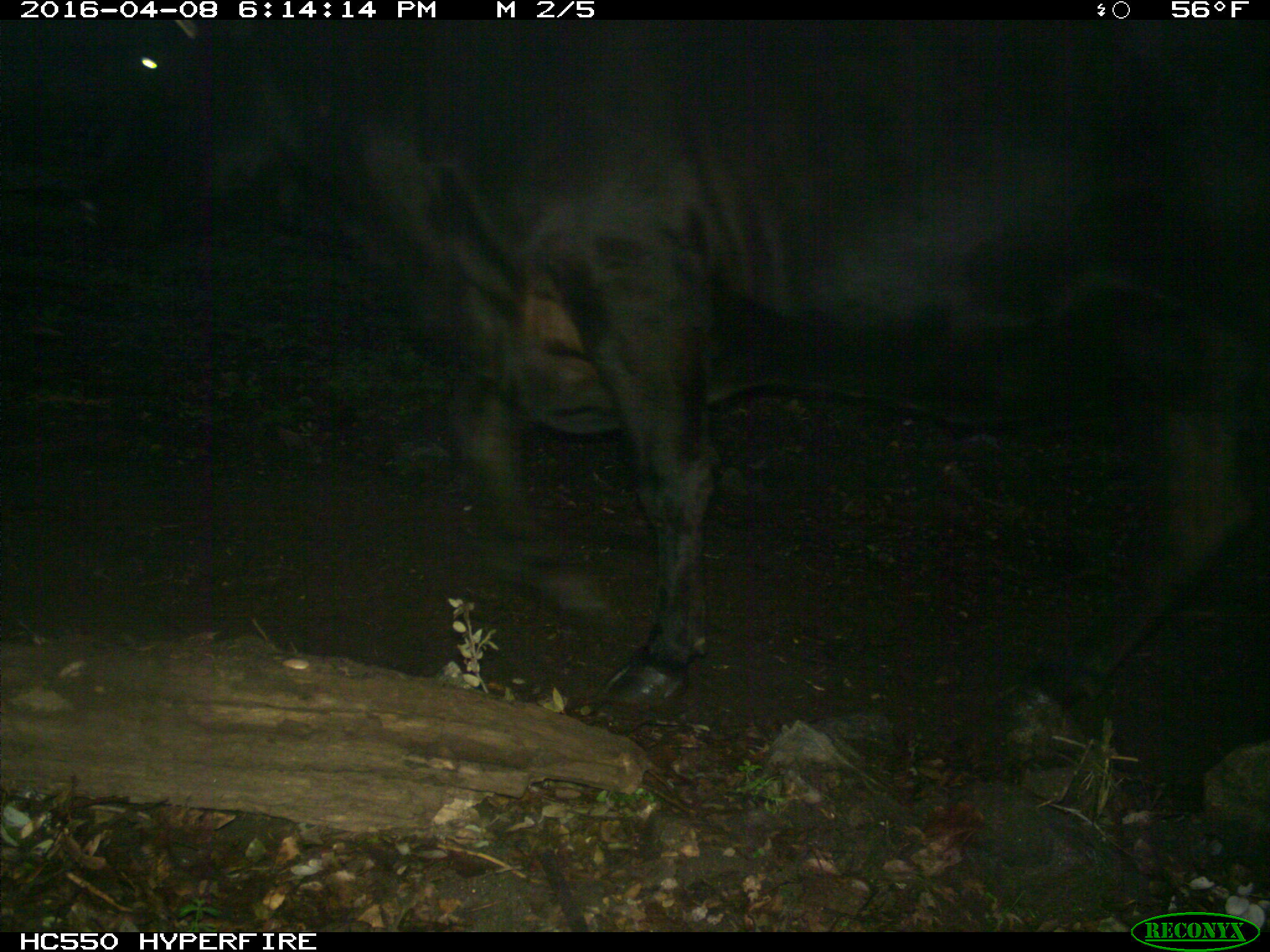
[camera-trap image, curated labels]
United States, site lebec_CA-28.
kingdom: Animalia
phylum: Chordata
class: Mammalia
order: Artiodactyla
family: Bovidae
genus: Bos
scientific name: Bos taurus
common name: domestic cow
Bos taurus (domestic cow).